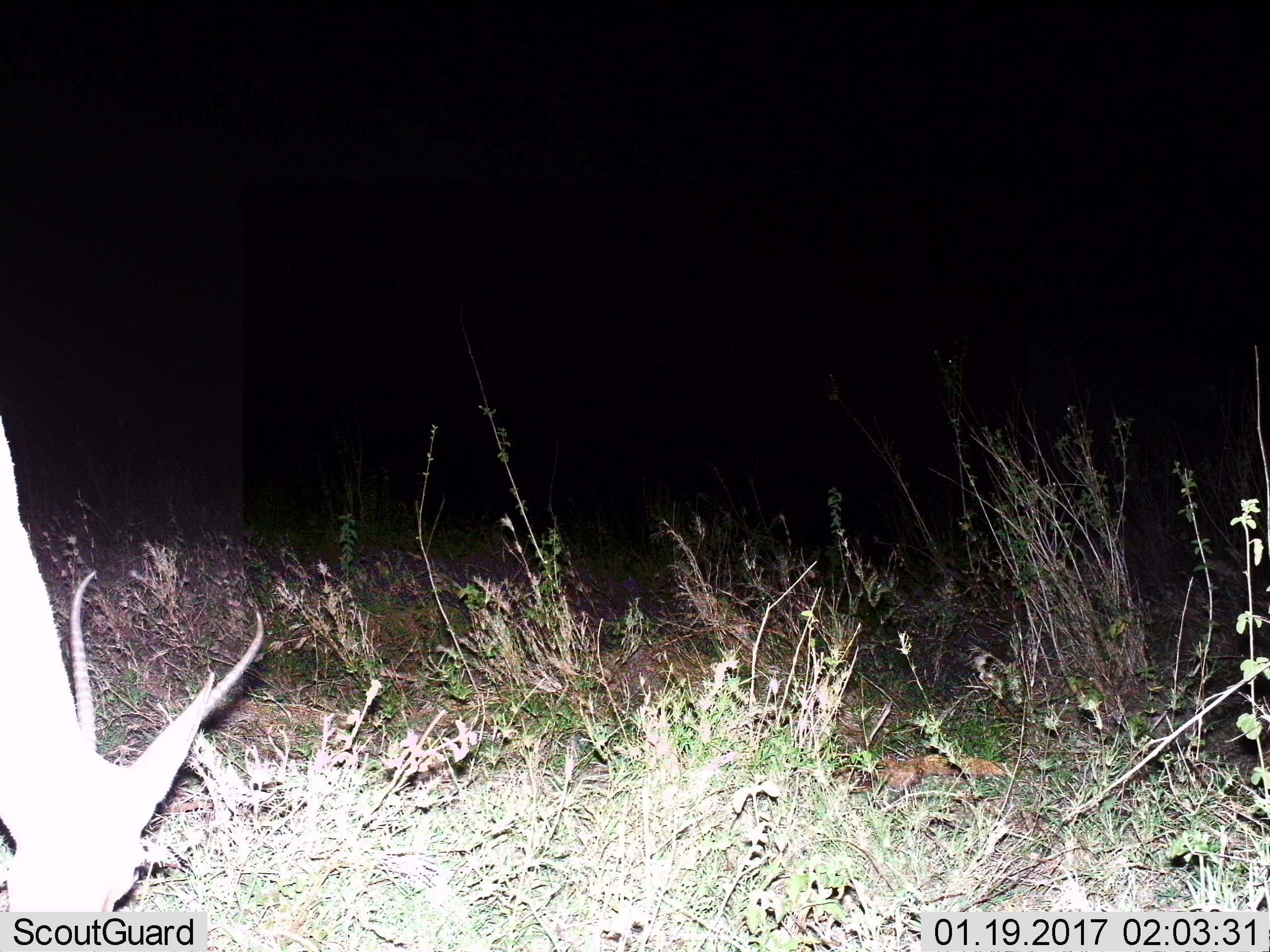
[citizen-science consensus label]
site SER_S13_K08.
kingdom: Animalia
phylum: Chordata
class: Mammalia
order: Artiodactyla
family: Bovidae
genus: Eudorcas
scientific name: Eudorcas thomsonii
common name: thomson's gazelle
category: gazellethomsons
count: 1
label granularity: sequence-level